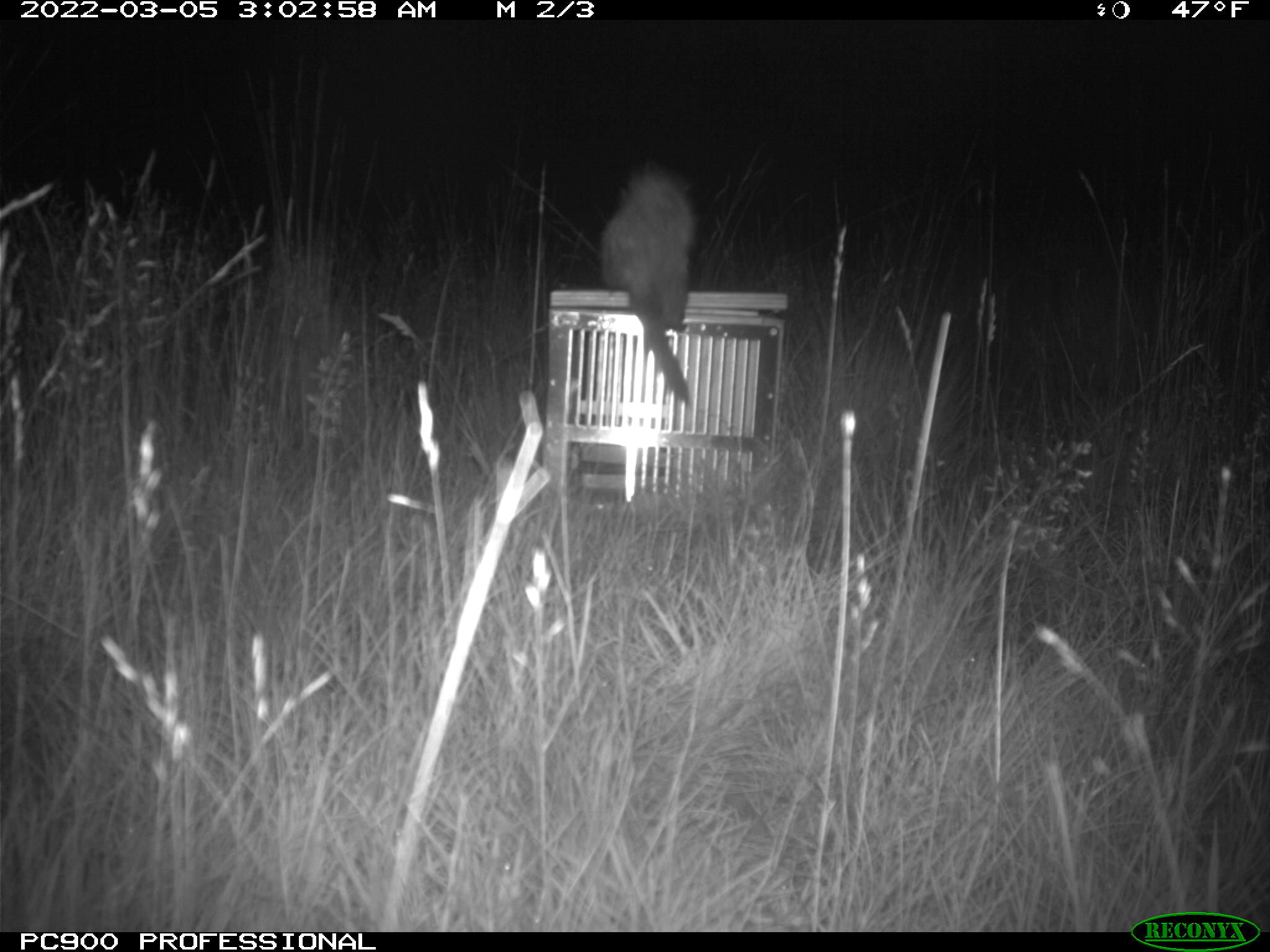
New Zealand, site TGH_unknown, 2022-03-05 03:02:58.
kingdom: Animalia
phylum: Chordata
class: Mammalia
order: Carnivora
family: Mustelidae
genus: Mustela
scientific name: Mustela furo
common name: ferret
Ferret (Mustela furo).